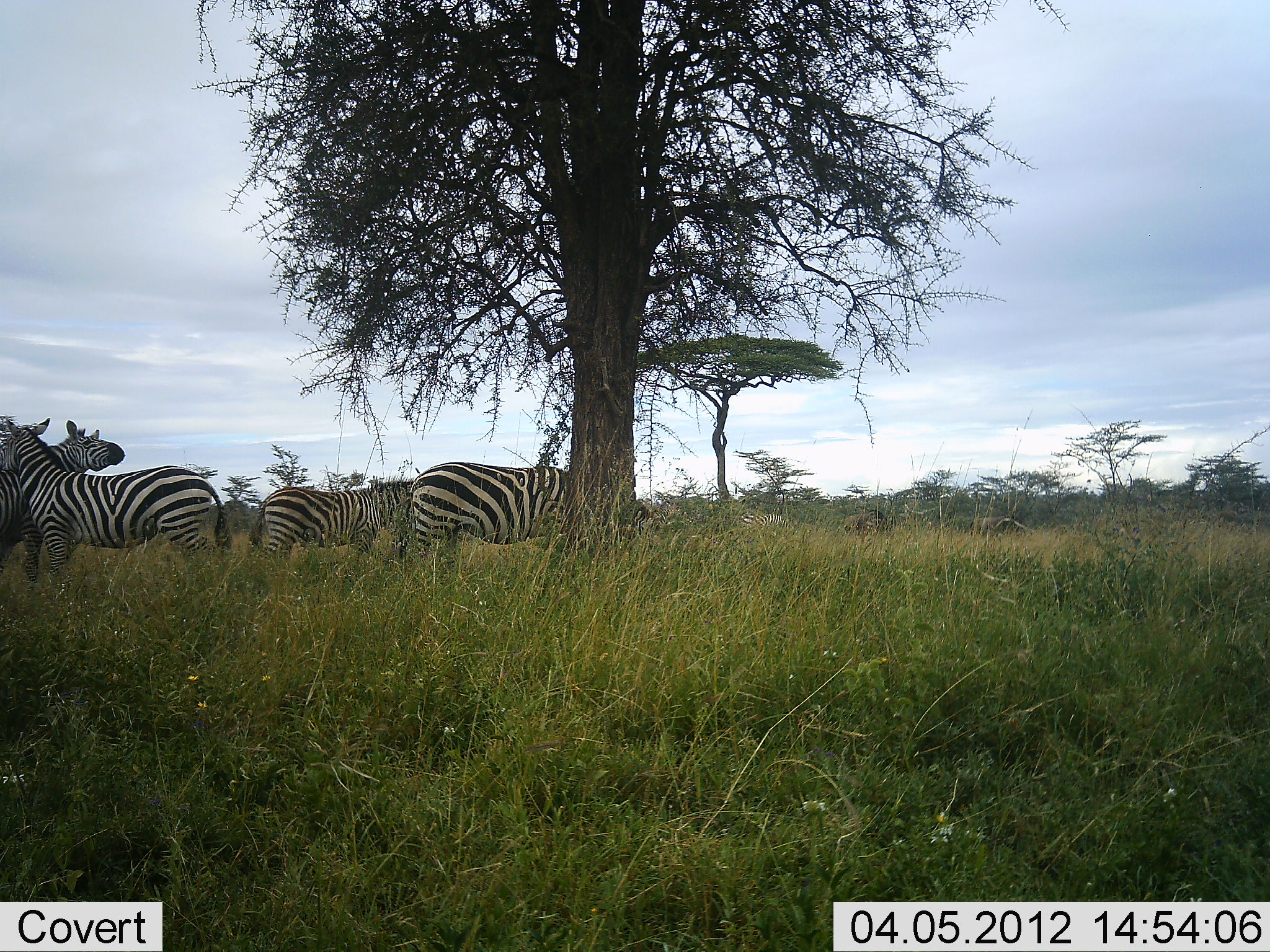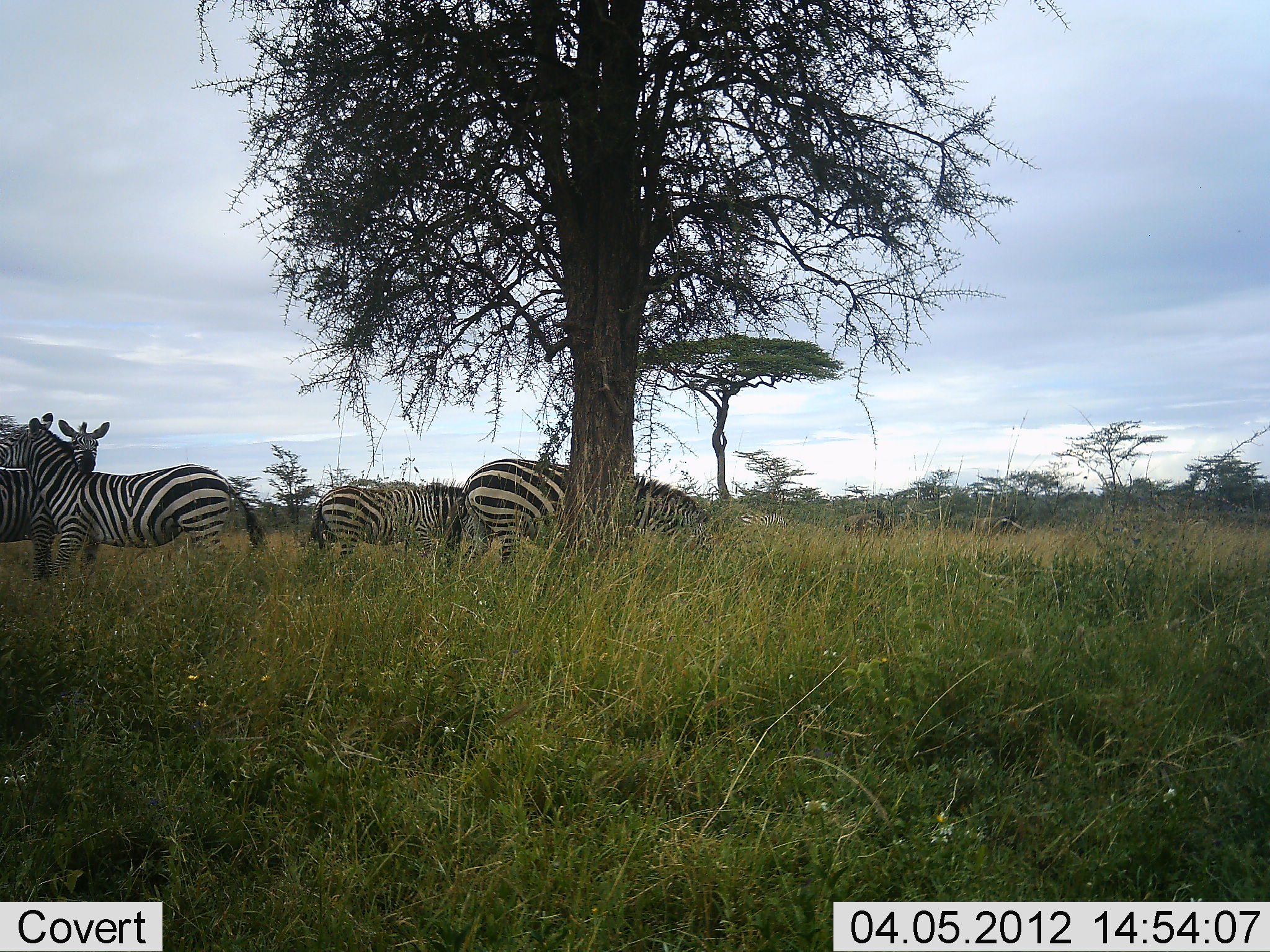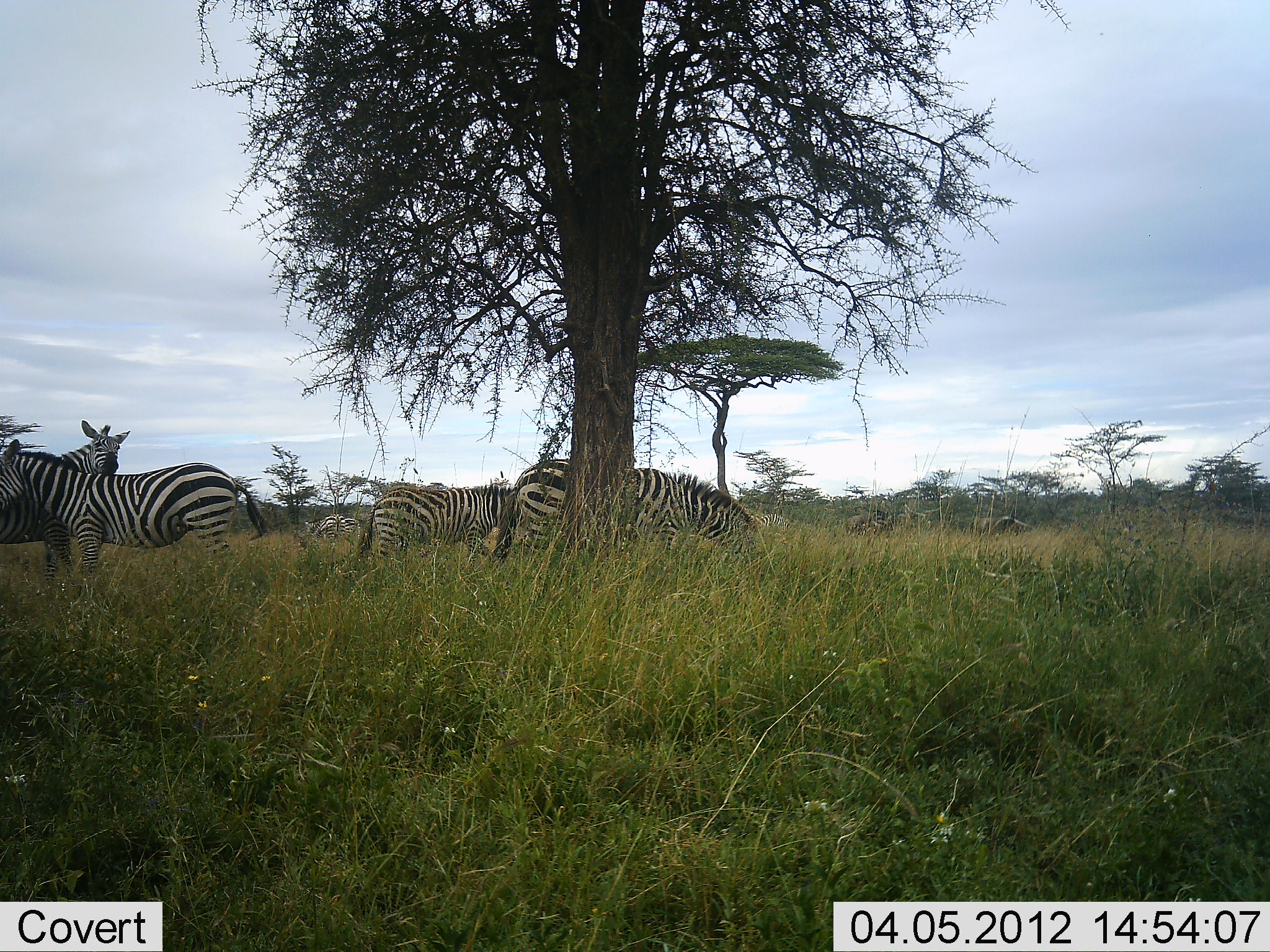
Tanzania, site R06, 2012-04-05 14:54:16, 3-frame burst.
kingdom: Animalia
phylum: Chordata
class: Mammalia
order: Perissodactyla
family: Equidae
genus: Equus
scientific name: Equus quagga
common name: plains zebra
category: zebra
Zebra (plains zebra) (Equus quagga), count 4. Behavior (volunteer vote fractions): standing 74%, resting 0%, moving 32%, interacting 58%. Young present (vote fraction): 0%. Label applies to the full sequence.